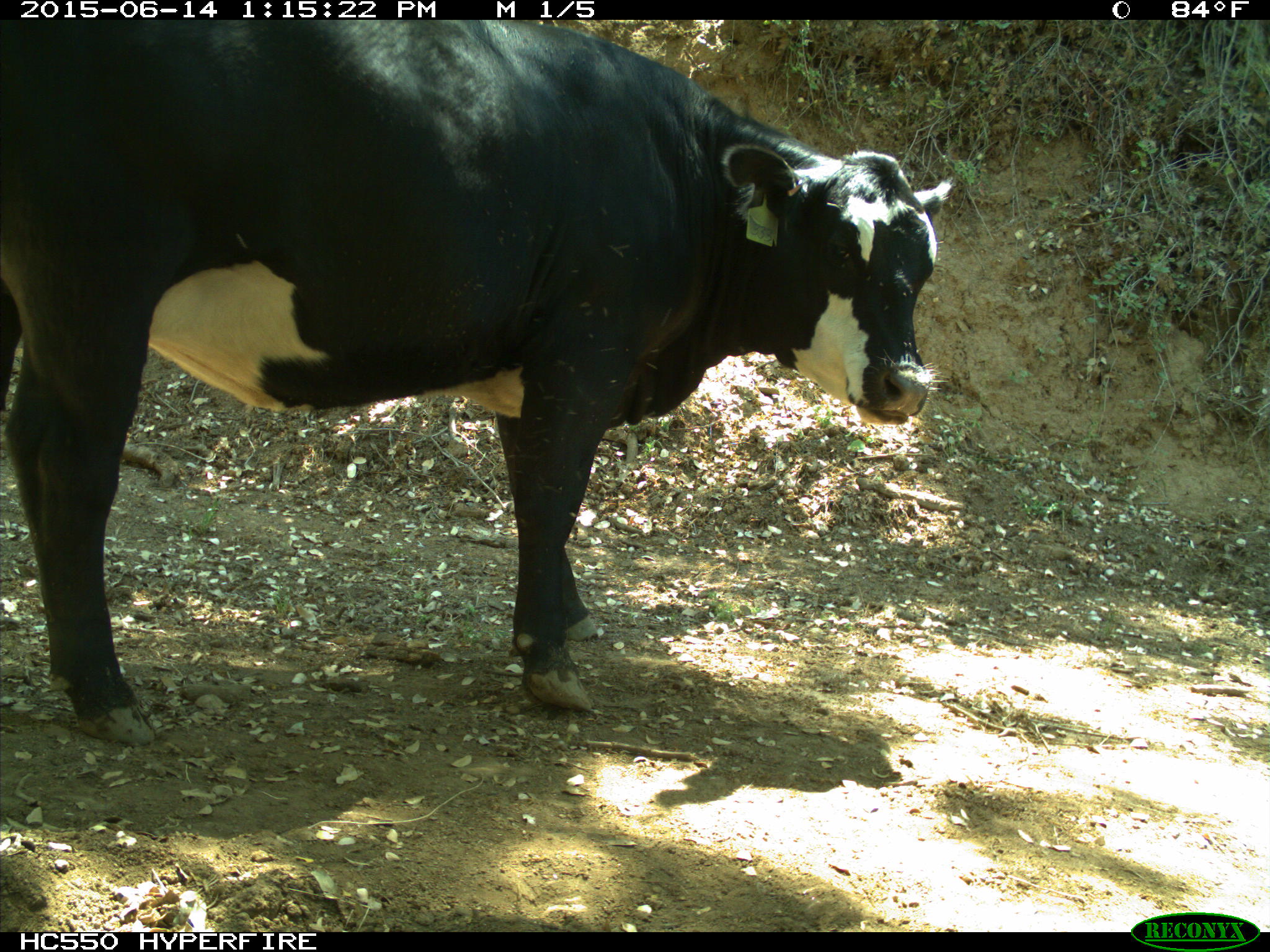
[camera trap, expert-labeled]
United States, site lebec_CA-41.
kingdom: Animalia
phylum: Chordata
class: Mammalia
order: Artiodactyla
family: Bovidae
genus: Bos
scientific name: Bos taurus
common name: domestic cow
Bos taurus (domestic cow).